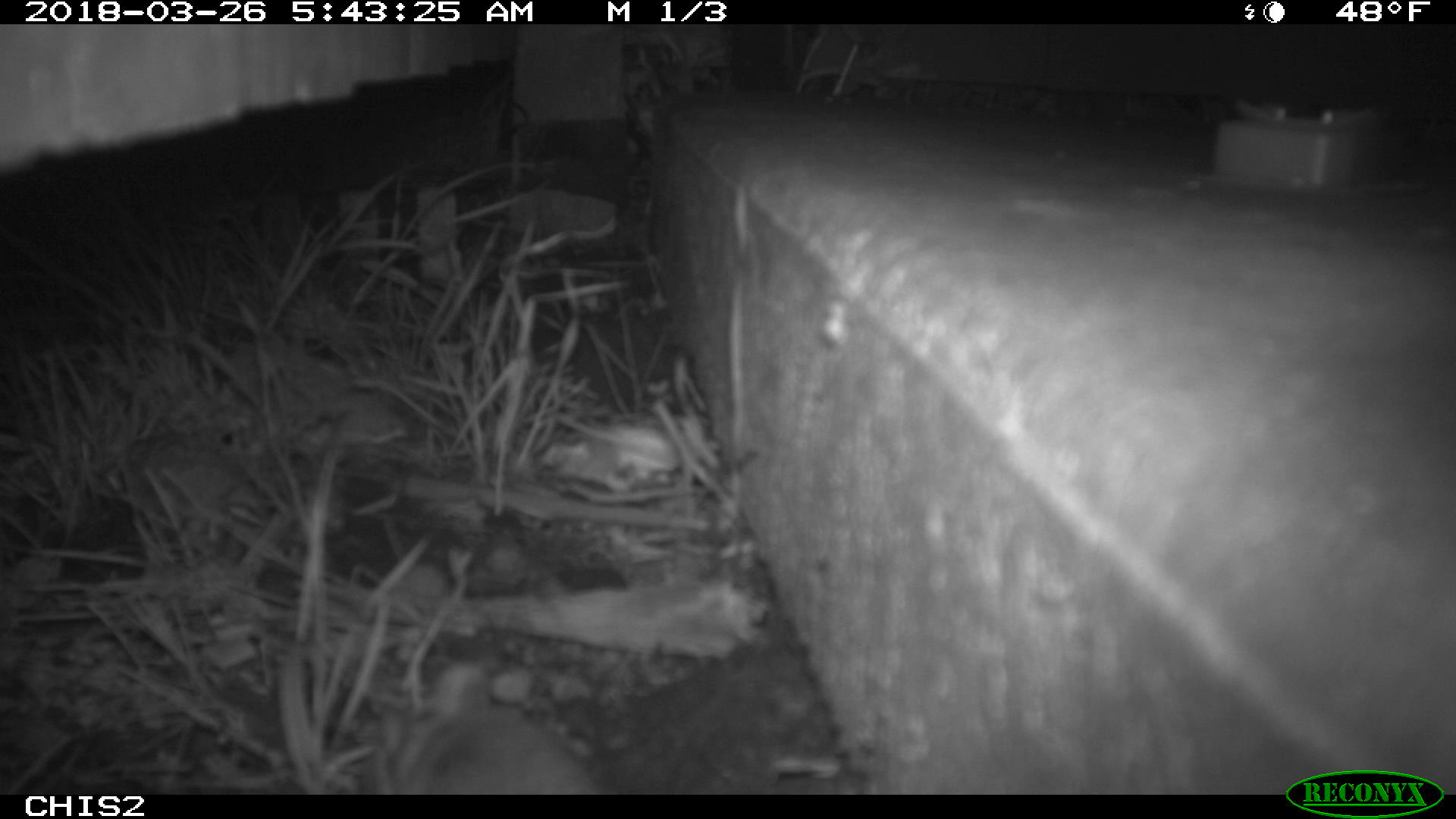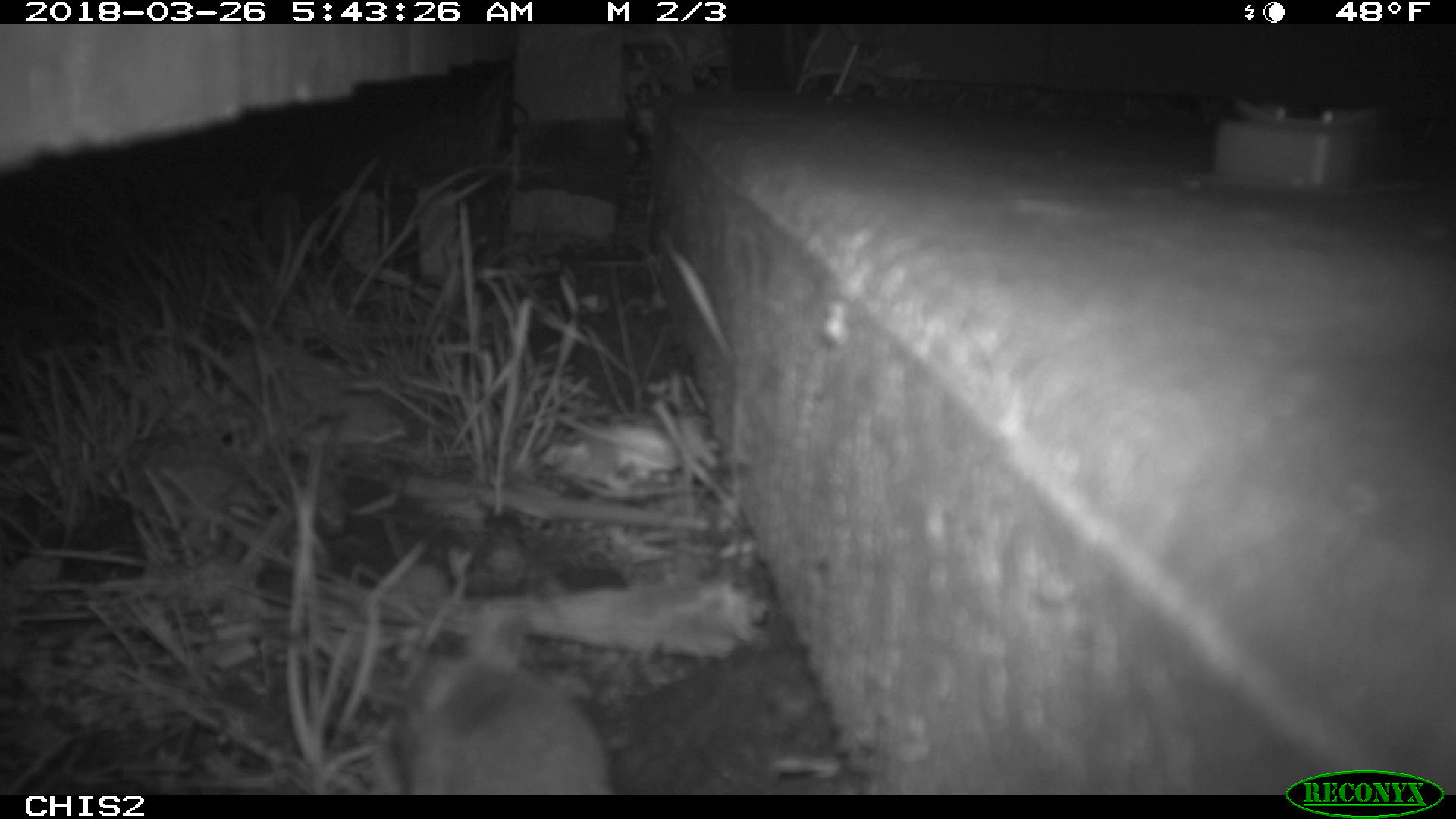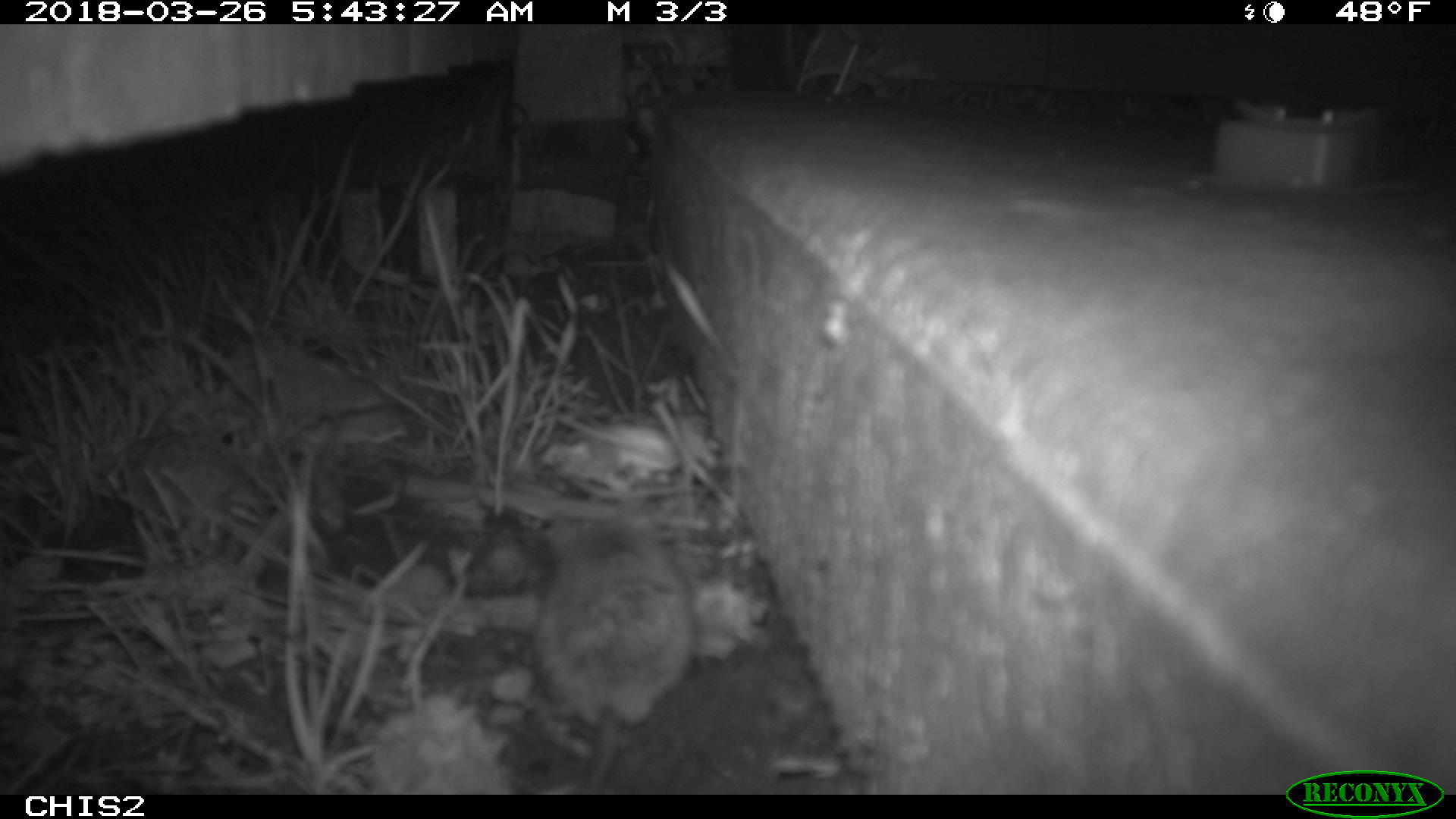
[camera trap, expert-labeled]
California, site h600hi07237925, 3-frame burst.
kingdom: Animalia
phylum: Chordata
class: Mammalia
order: Rodentia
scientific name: Rodentia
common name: rodent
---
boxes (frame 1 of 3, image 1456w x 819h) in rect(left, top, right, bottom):
rodent: rect(403, 659, 609, 792)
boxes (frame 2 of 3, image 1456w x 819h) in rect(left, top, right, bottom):
rodent: rect(382, 603, 615, 795)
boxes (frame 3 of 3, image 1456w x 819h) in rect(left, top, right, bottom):
rodent: rect(532, 494, 695, 792)